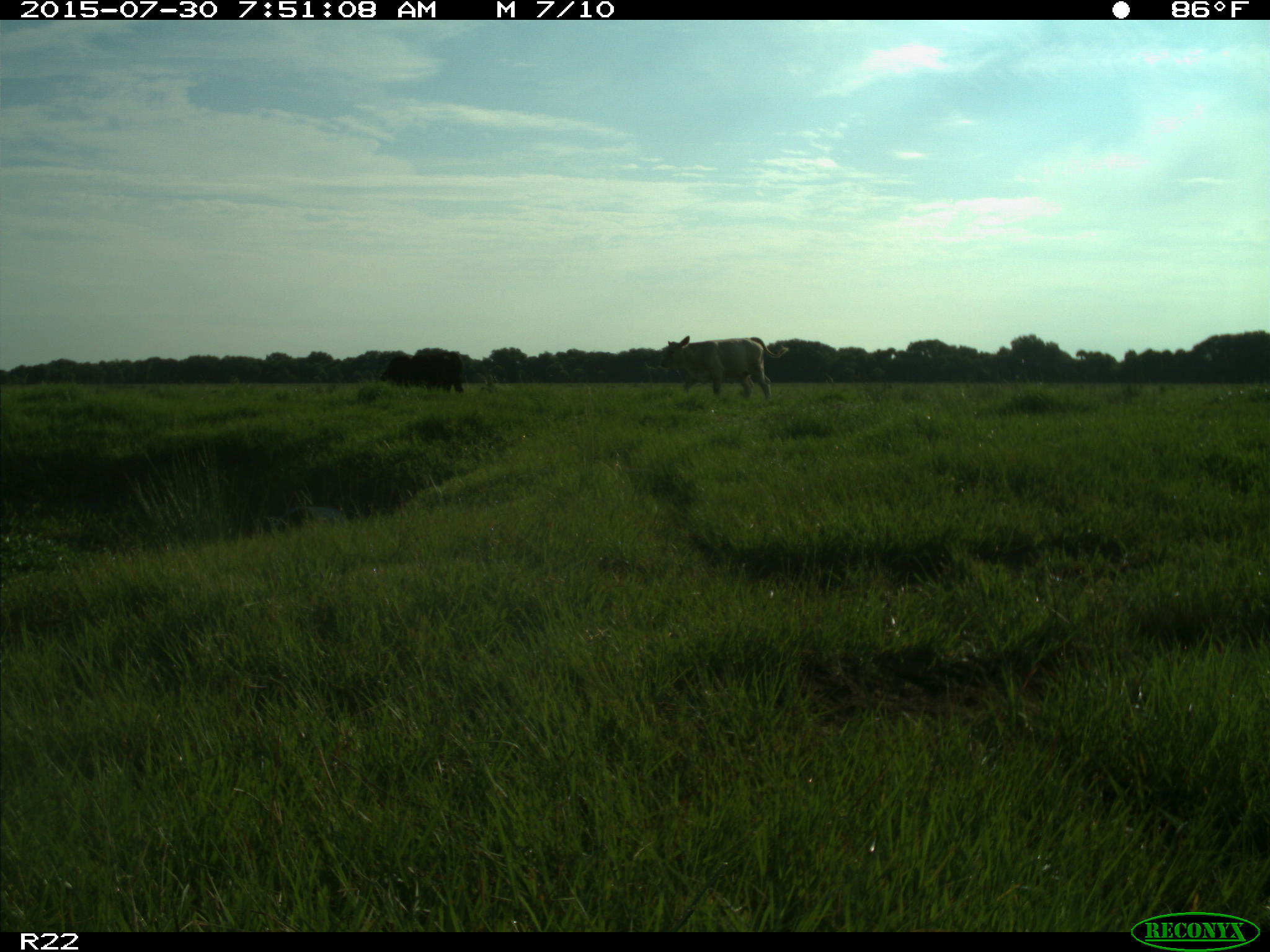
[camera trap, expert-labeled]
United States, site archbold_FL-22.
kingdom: Animalia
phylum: Chordata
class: Mammalia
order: Artiodactyla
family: Bovidae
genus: Bos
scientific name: Bos taurus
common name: domestic cow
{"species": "Bos taurus (domestic cow)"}